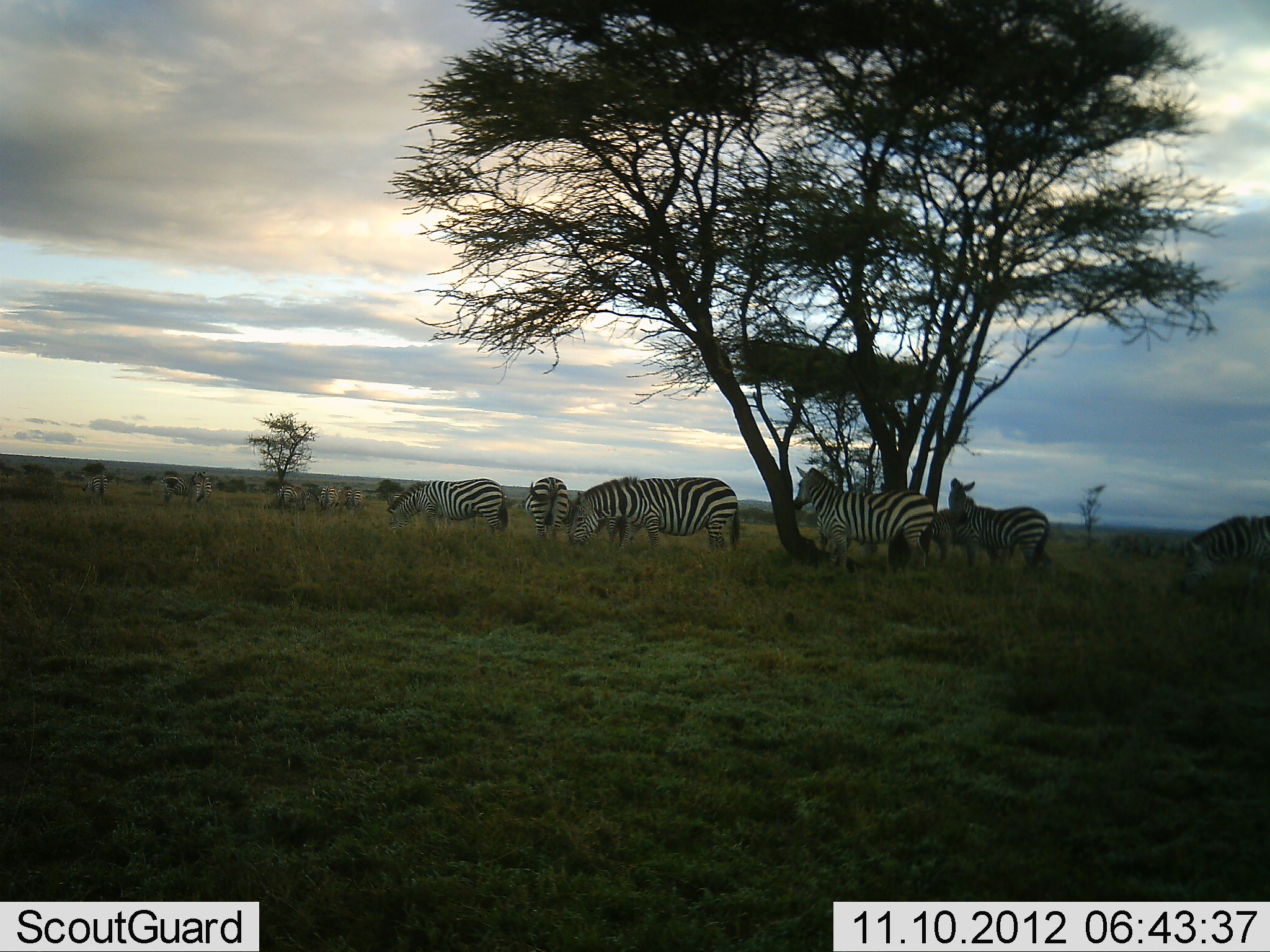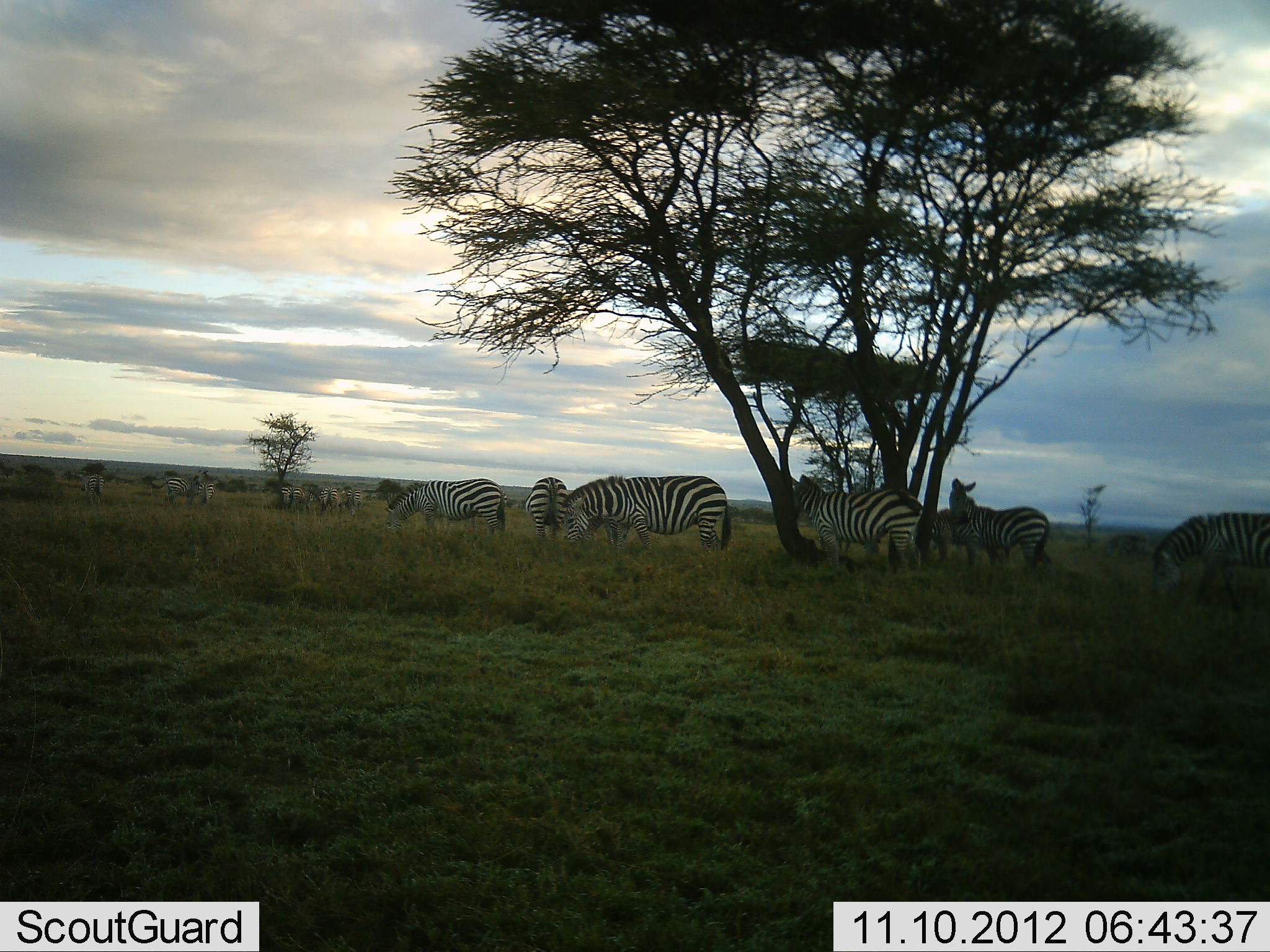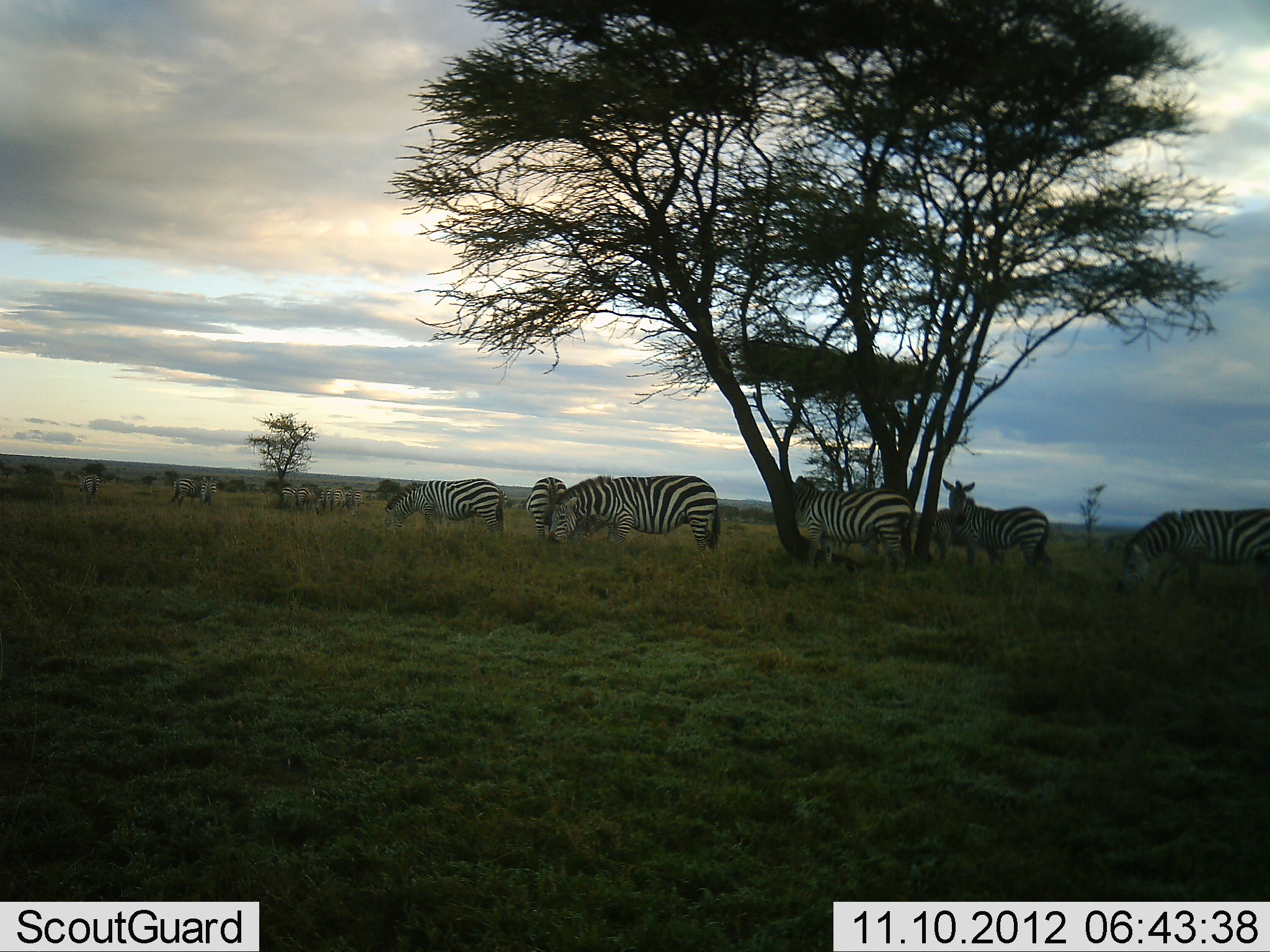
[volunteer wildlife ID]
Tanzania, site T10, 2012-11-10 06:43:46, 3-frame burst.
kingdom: Animalia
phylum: Chordata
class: Mammalia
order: Perissodactyla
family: Equidae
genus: Equus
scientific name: Equus quagga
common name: plains zebra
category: zebra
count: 11-50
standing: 70%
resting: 0%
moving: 50%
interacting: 0%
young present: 0%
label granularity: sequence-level